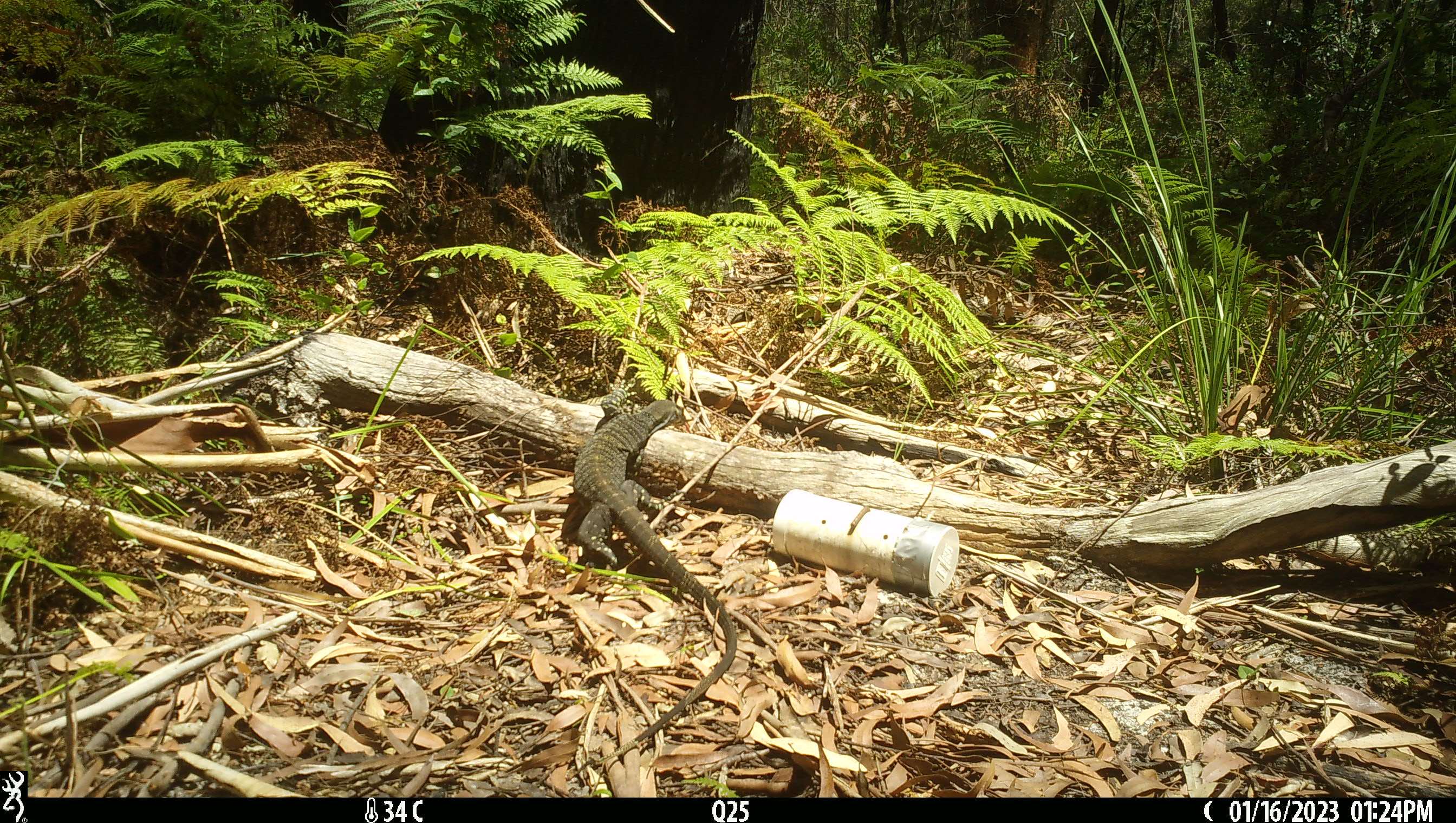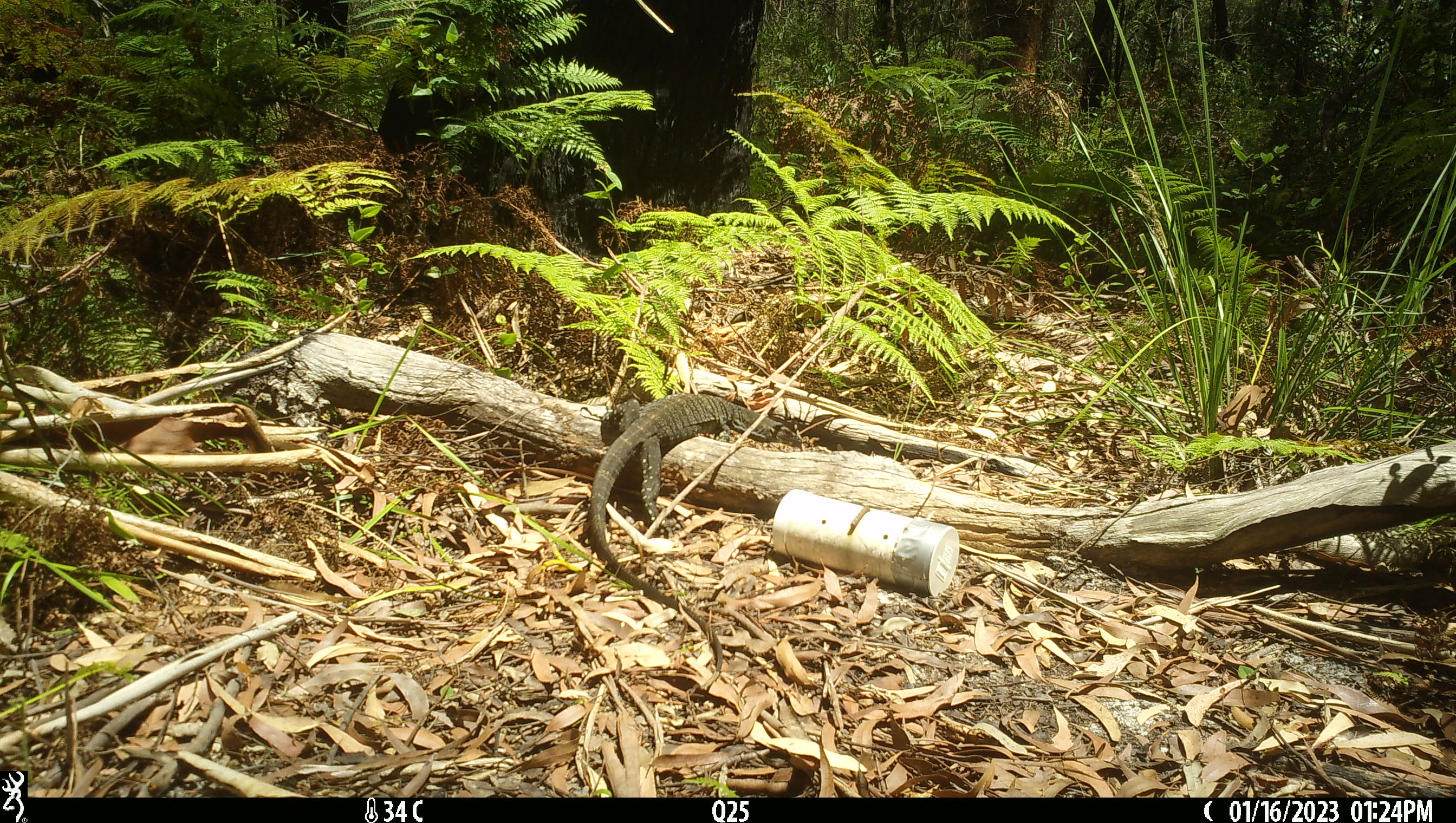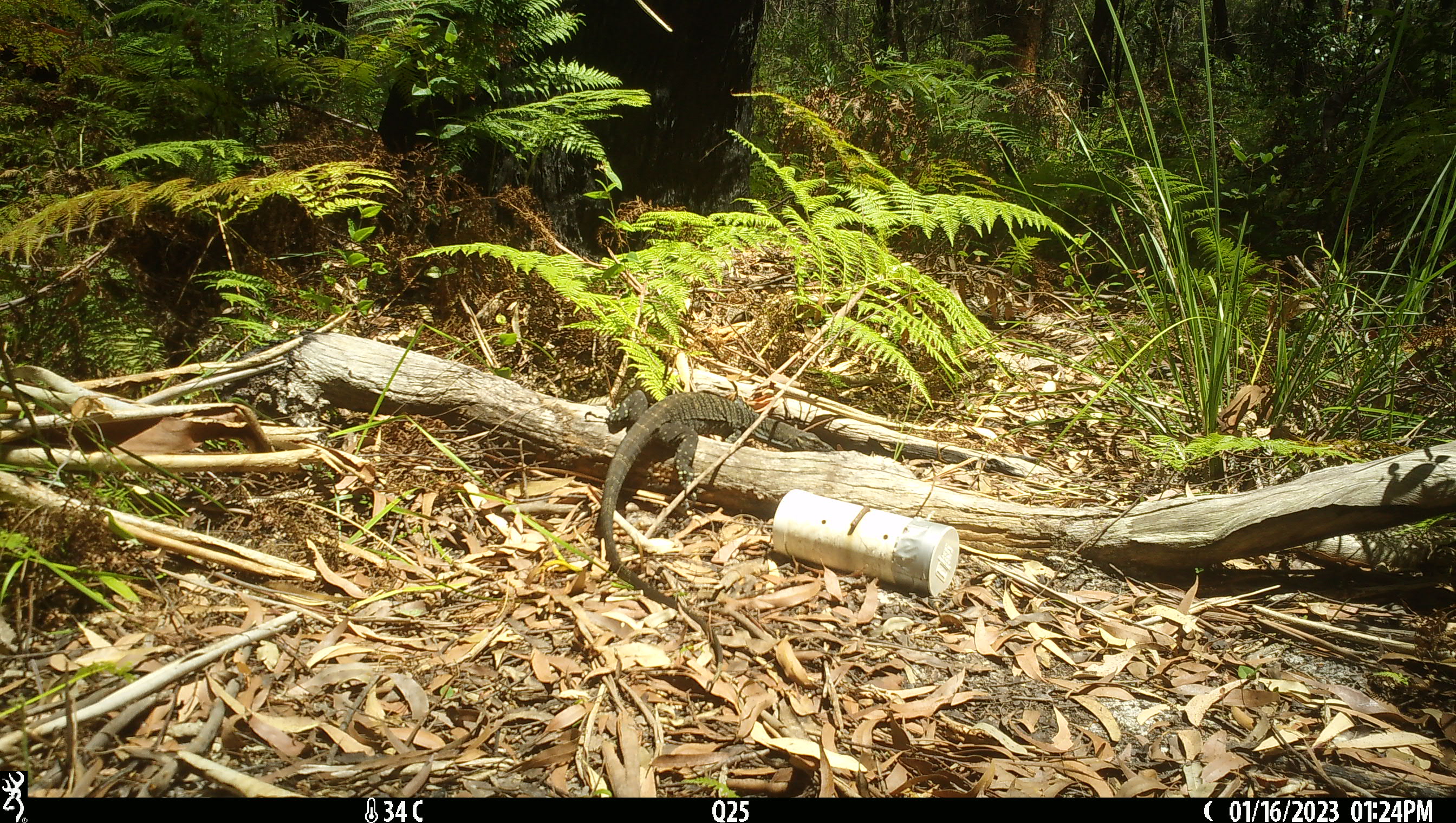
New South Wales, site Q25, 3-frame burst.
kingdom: Animalia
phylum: Chordata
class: Reptilia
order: Squamata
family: Varanidae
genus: Varanus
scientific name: Varanus varius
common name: lace monitor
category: goanna